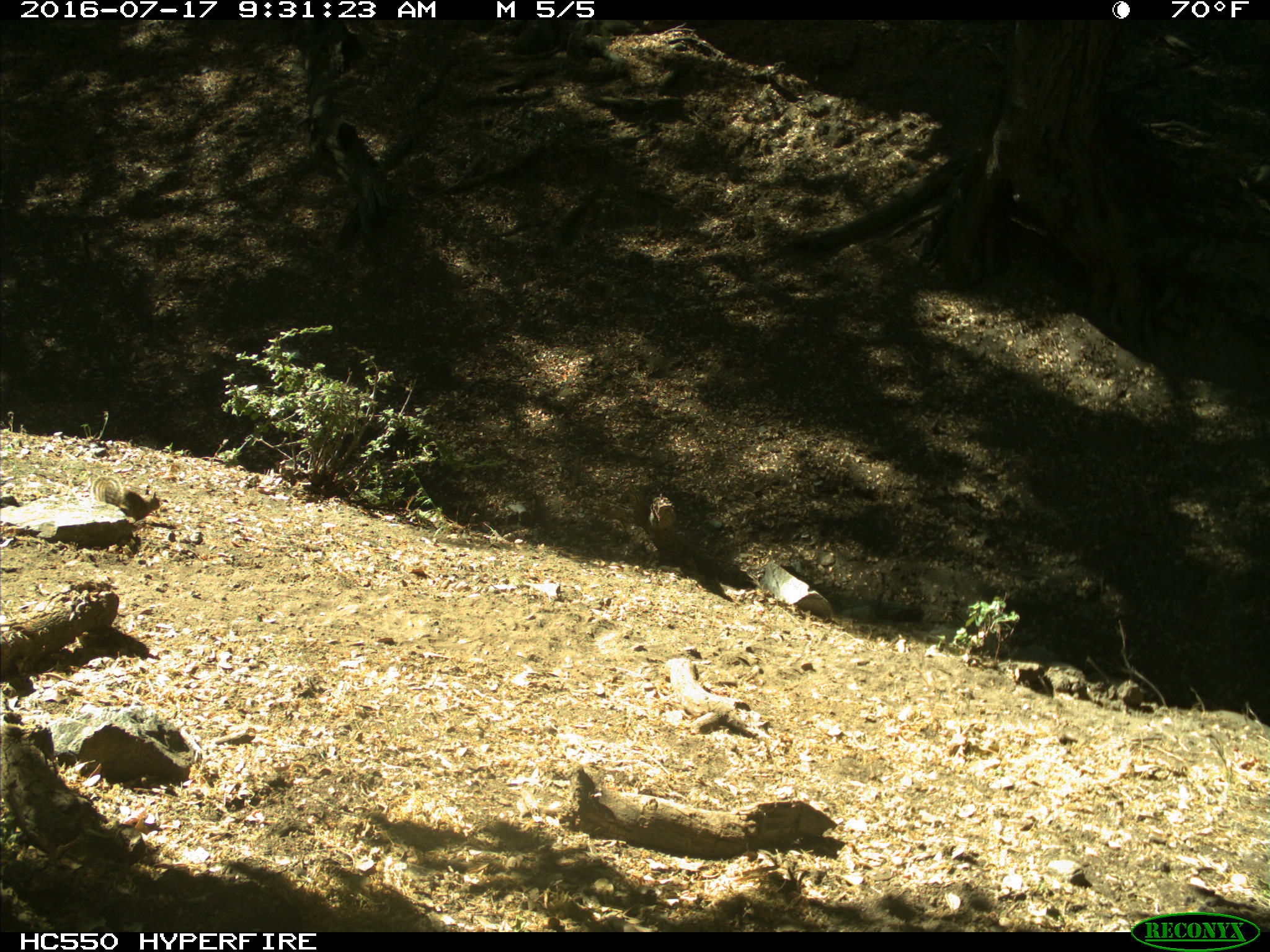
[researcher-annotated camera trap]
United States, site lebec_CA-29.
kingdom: Animalia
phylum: Chordata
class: Mammalia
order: Rodentia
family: Sciuridae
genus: Otospermophilus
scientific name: Otospermophilus beecheyi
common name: california ground squirrel